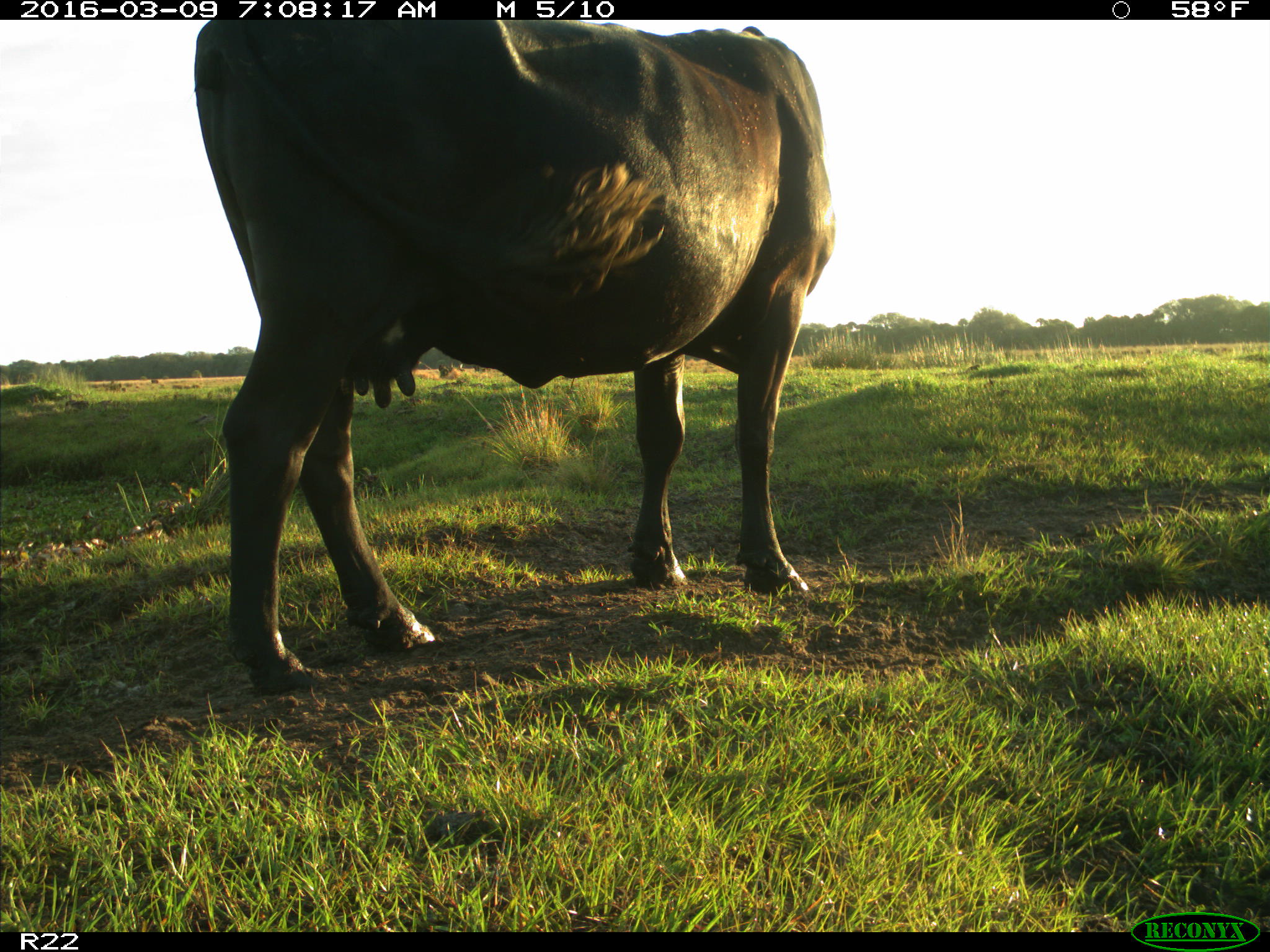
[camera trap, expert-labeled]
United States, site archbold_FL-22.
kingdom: Animalia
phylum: Chordata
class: Mammalia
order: Artiodactyla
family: Bovidae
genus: Bos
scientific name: Bos taurus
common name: domestic cow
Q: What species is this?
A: Bos taurus (domestic cow).